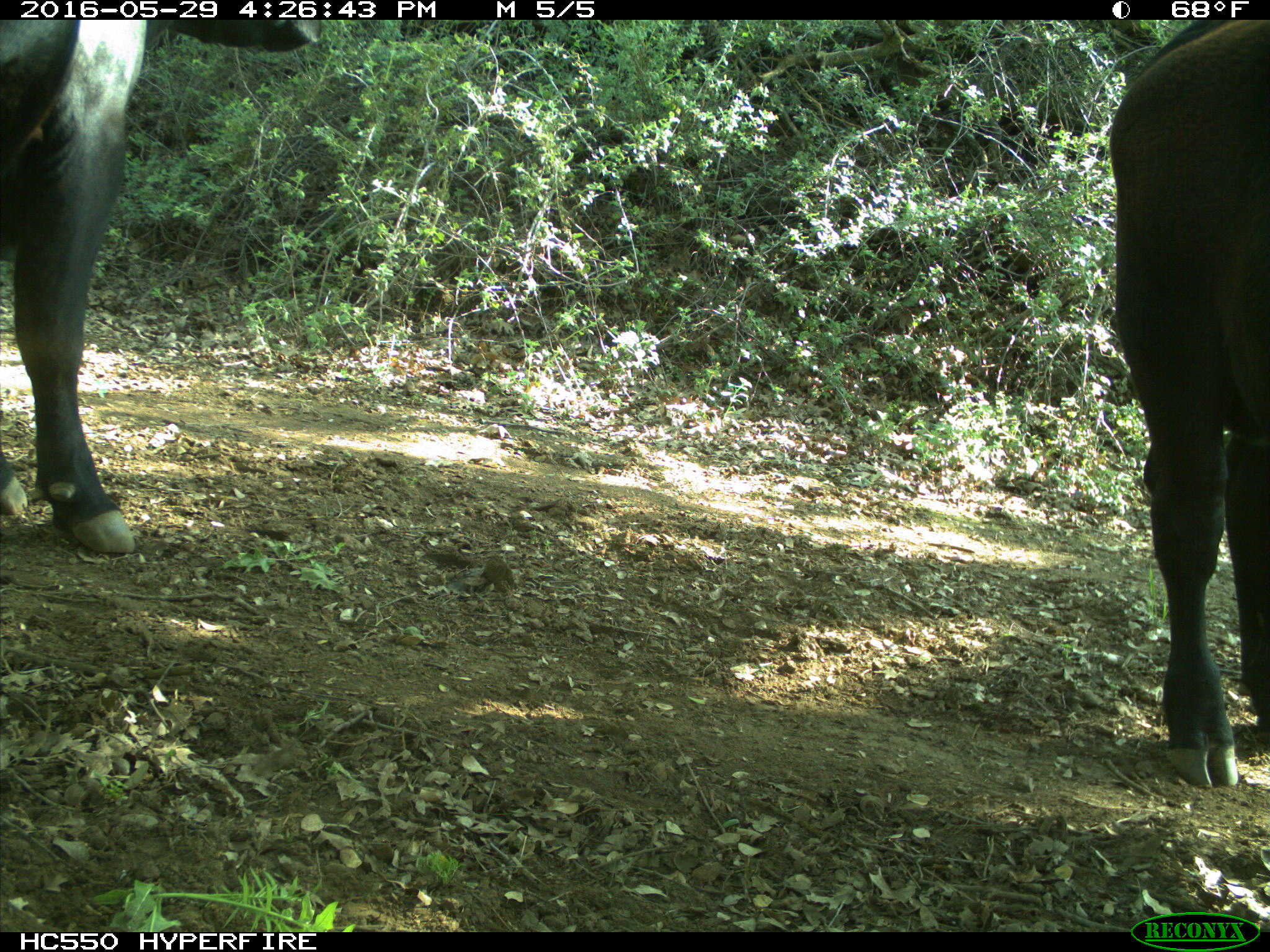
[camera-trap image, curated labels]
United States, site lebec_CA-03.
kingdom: Animalia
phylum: Chordata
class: Mammalia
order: Artiodactyla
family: Bovidae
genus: Bos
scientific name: Bos taurus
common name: domestic cow